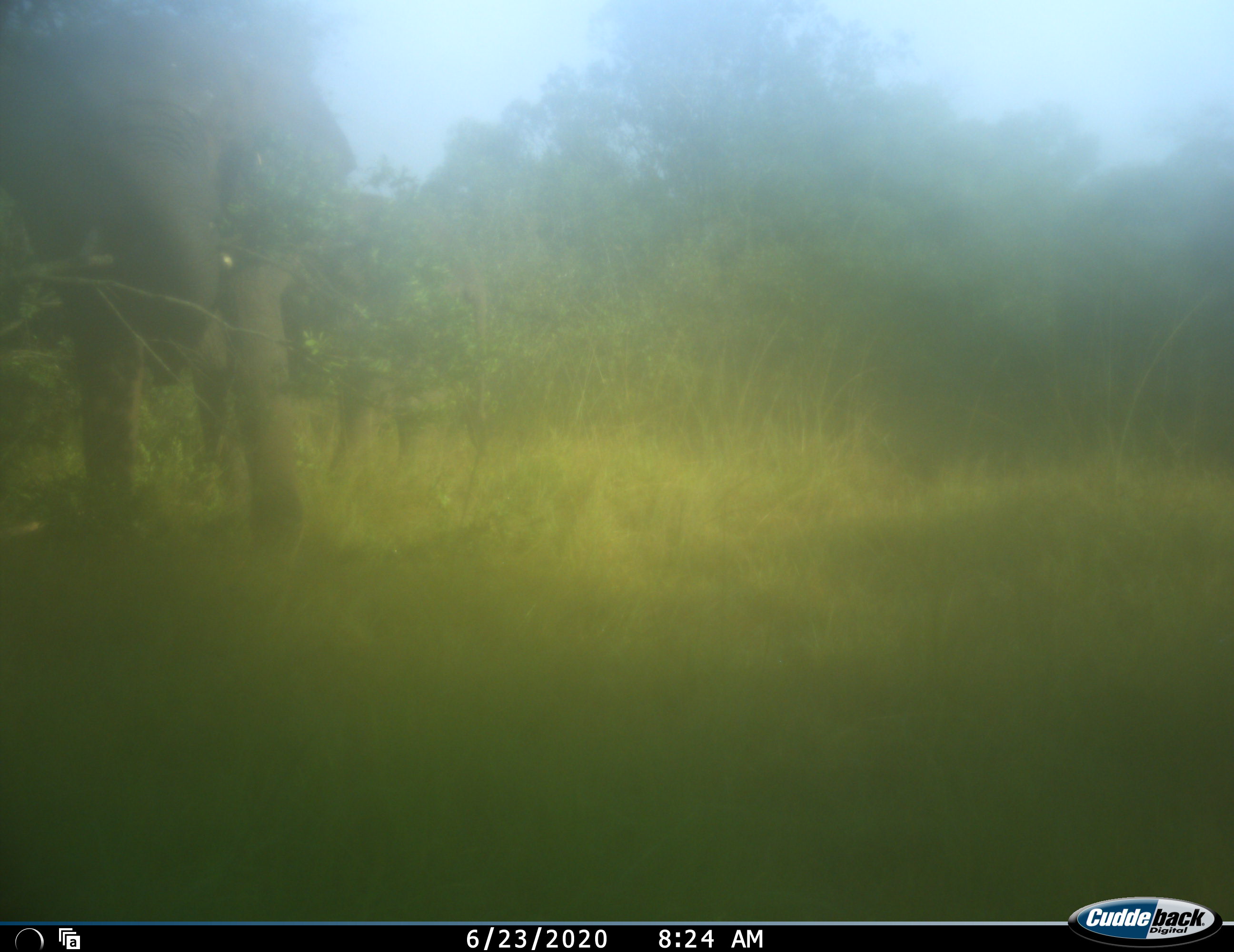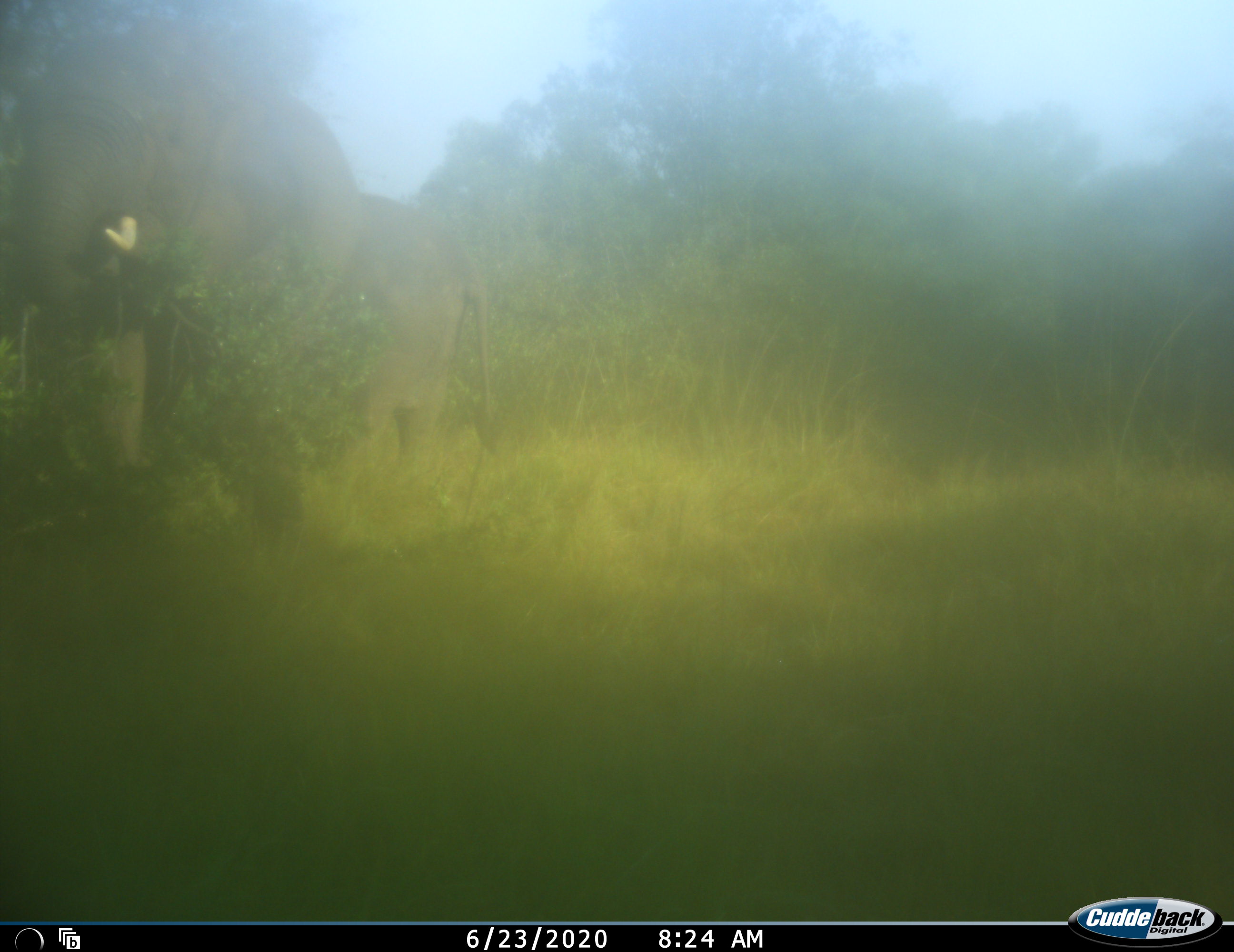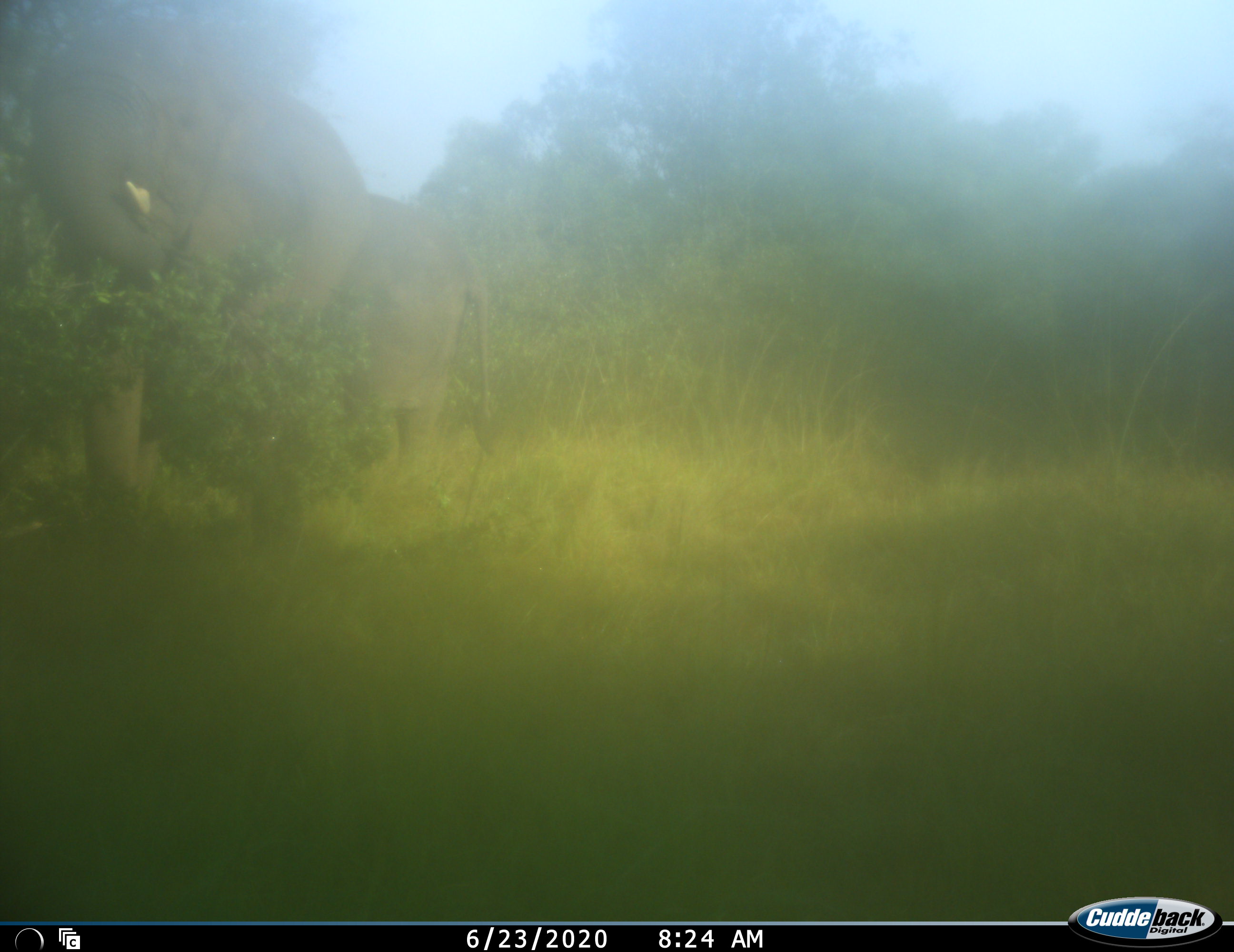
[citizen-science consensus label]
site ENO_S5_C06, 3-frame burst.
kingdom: Animalia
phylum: Chordata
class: Mammalia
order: Proboscidea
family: Elephantidae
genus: Loxodonta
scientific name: Loxodonta africana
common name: african bush elephant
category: elephant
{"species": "elephant (african bush elephant) (Loxodonta africana)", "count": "2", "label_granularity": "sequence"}